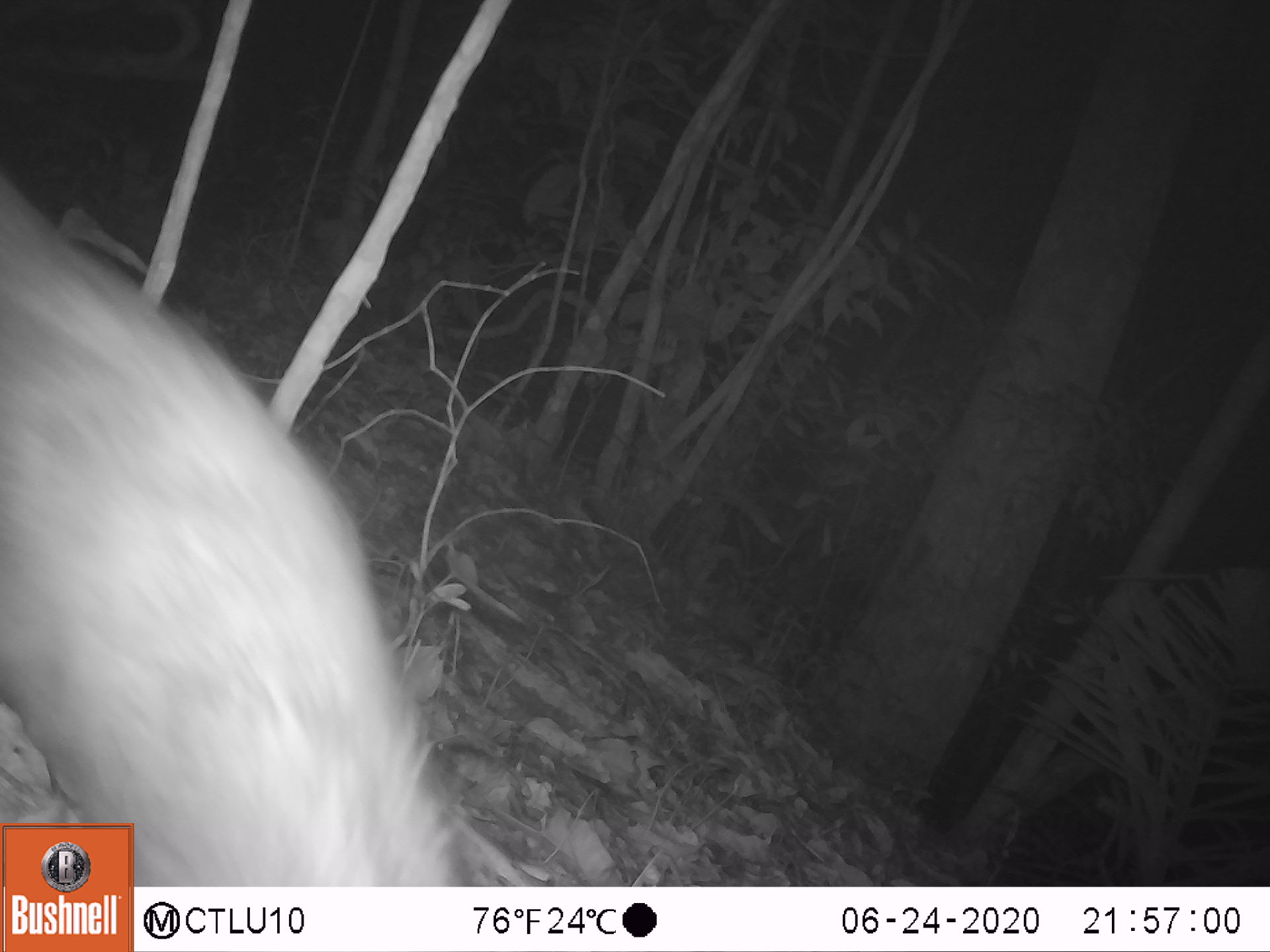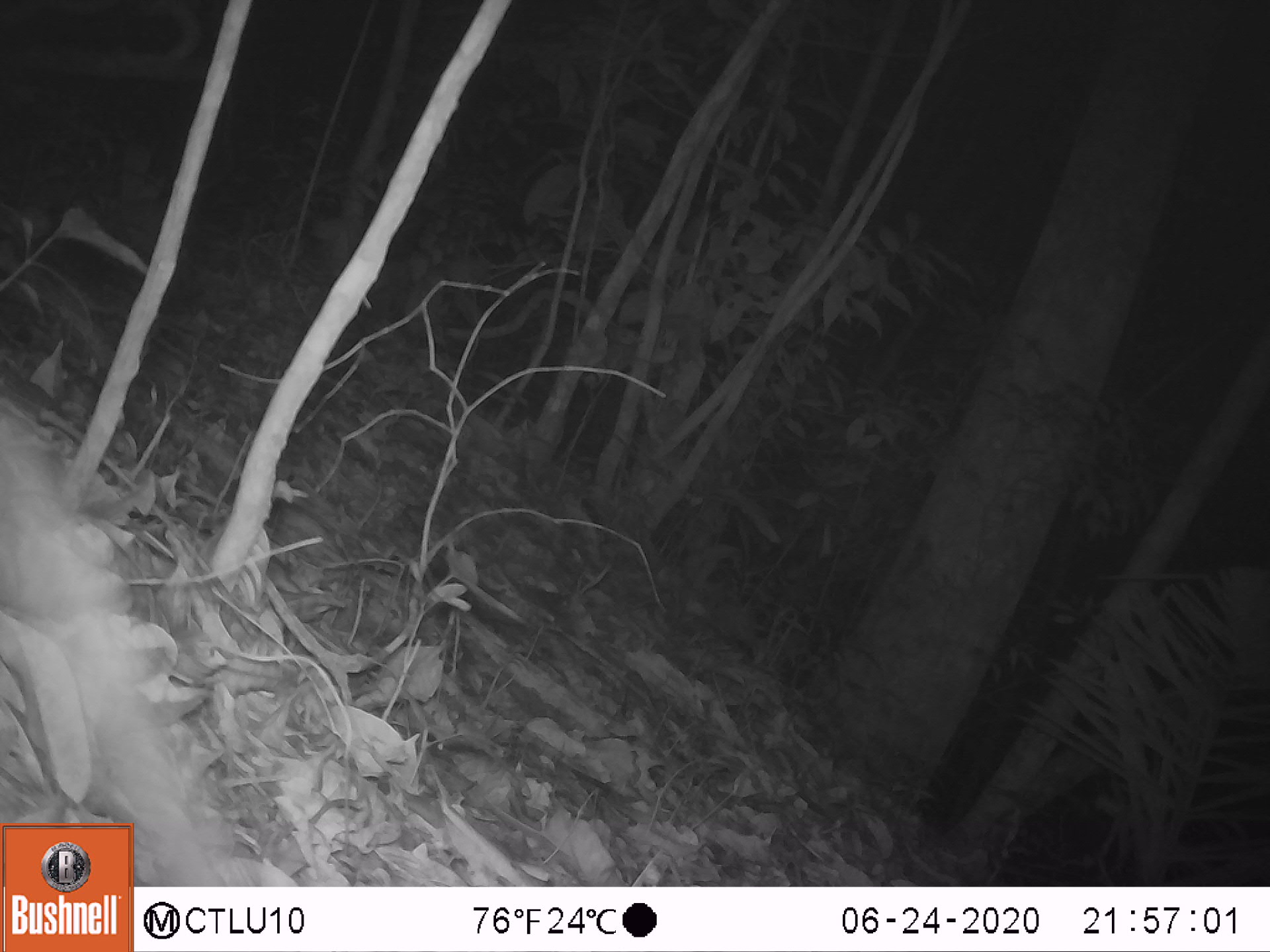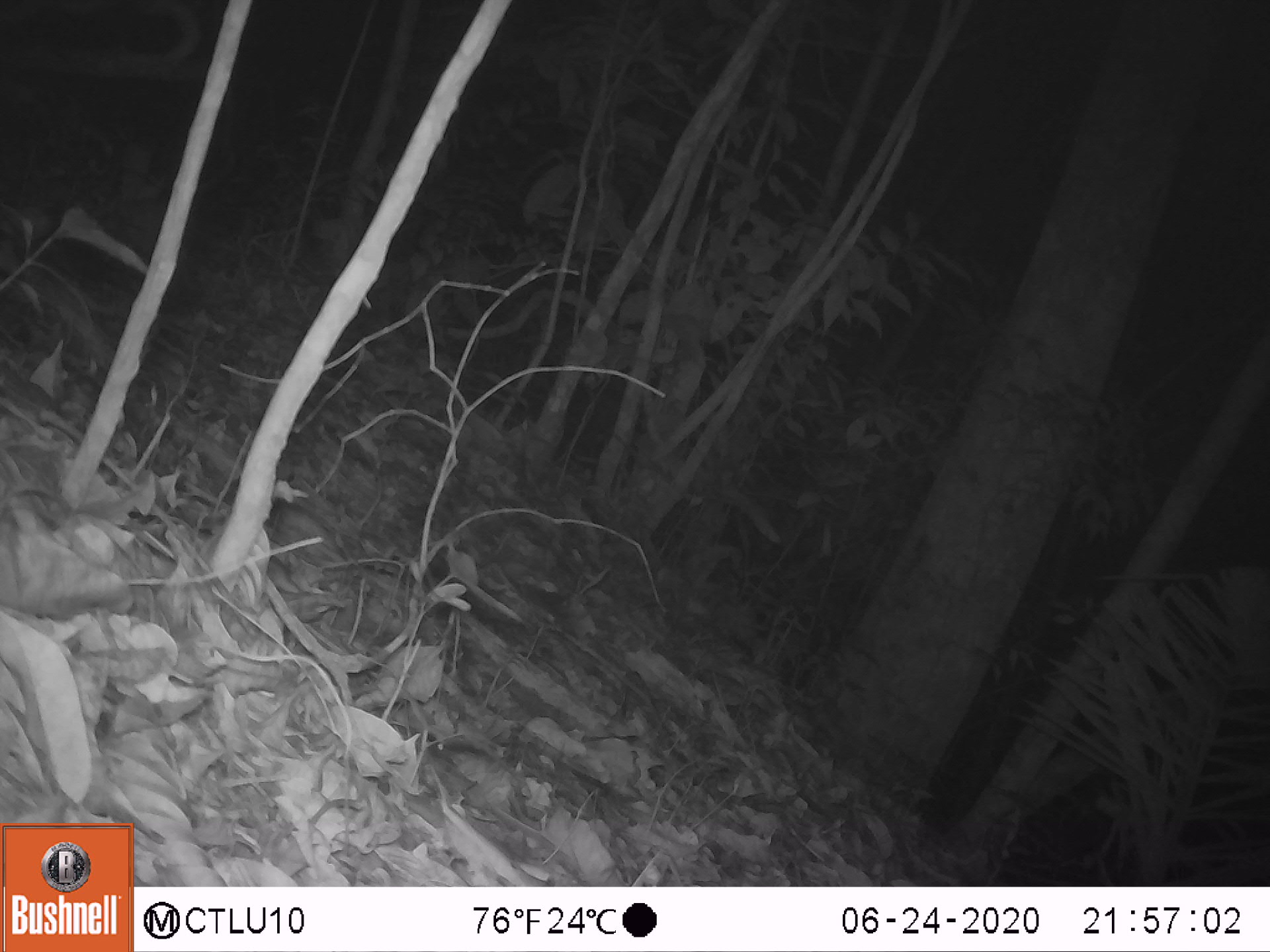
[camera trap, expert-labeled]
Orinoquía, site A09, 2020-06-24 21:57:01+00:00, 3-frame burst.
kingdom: Animalia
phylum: Chordata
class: Mammalia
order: Didelphimorphia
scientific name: Didelphimorphia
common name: possum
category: unknown possum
Unknown possum (possum) (Didelphimorphia).